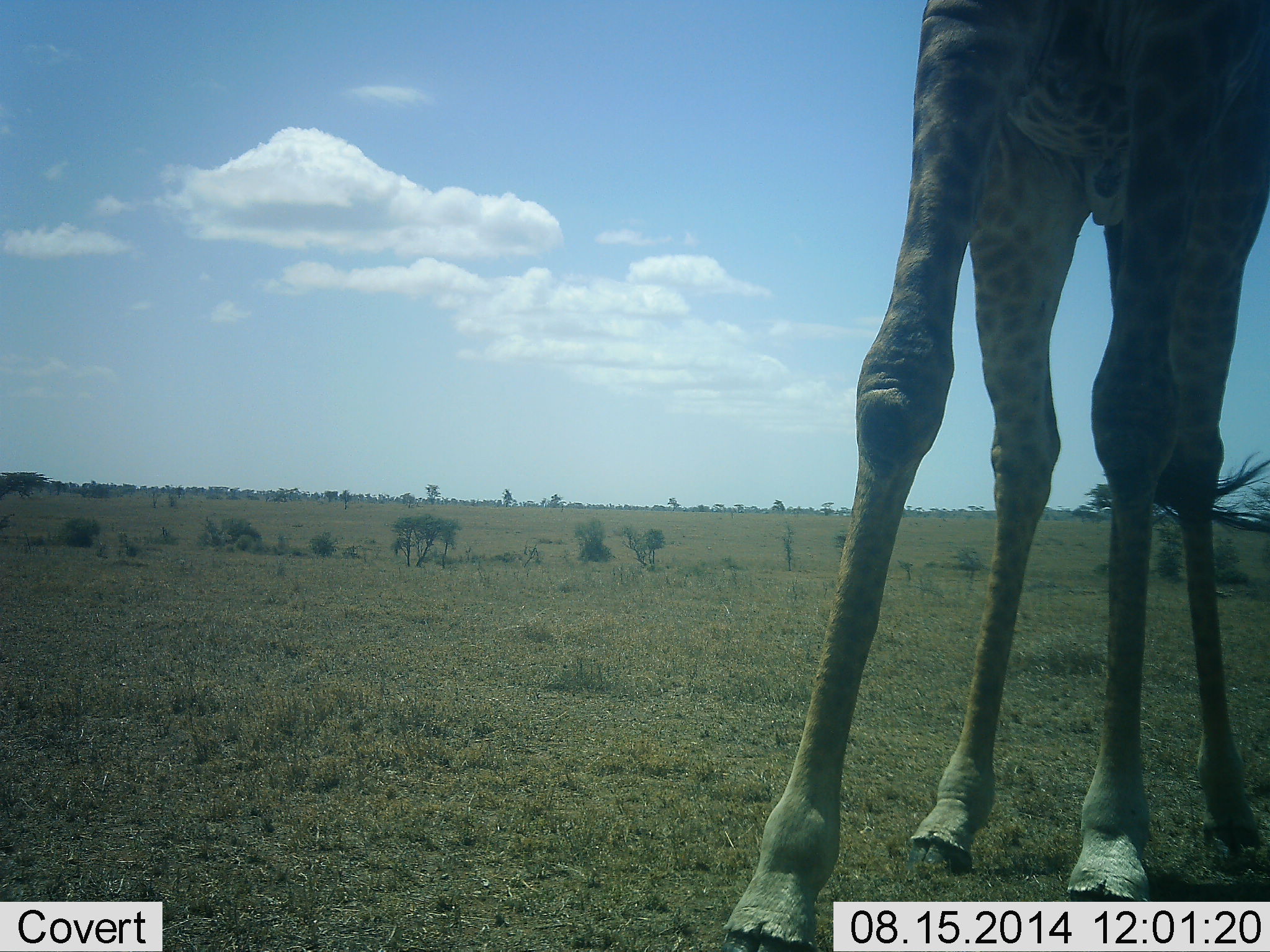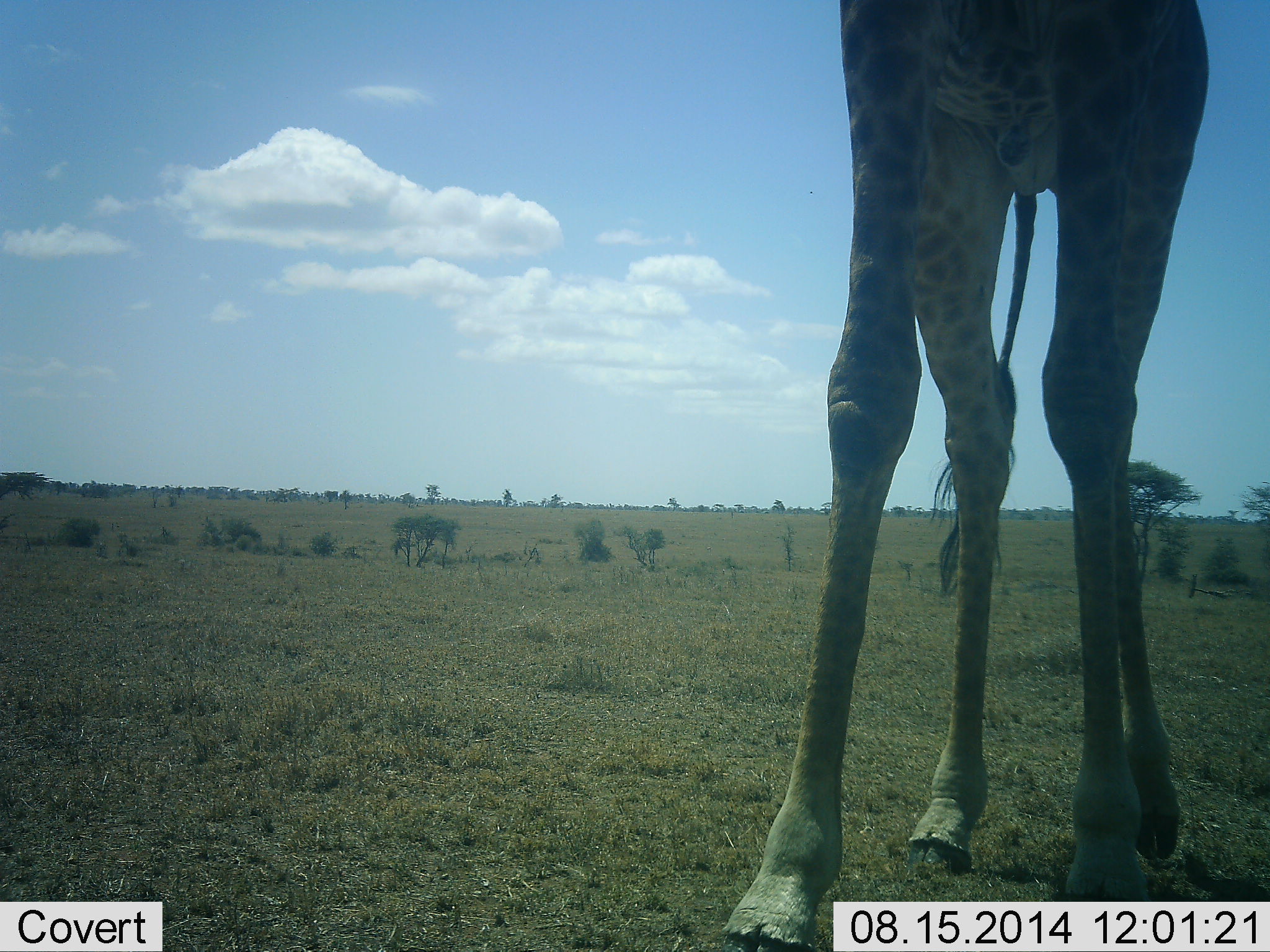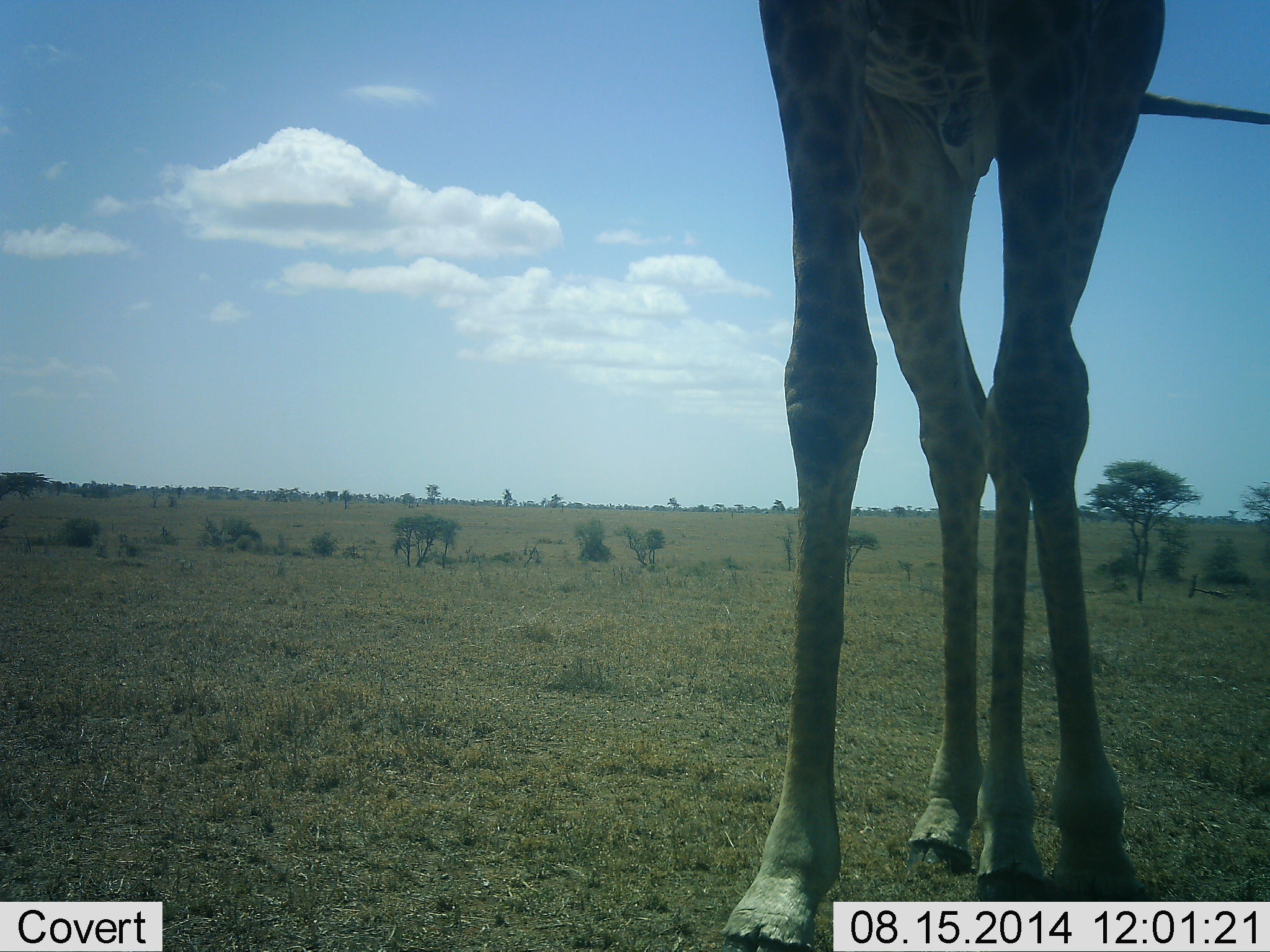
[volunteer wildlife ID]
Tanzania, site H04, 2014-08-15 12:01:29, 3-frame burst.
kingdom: Animalia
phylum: Chordata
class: Mammalia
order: Artiodactyla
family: Giraffidae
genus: Giraffa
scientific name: Giraffa camelopardalis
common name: giraffe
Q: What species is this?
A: Giraffe (Giraffa camelopardalis).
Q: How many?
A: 1.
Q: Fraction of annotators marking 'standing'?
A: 30%.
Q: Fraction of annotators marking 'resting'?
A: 0%.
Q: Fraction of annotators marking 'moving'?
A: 60%.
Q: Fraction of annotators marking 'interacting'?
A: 0%.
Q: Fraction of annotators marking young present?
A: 0%.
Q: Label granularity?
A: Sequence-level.